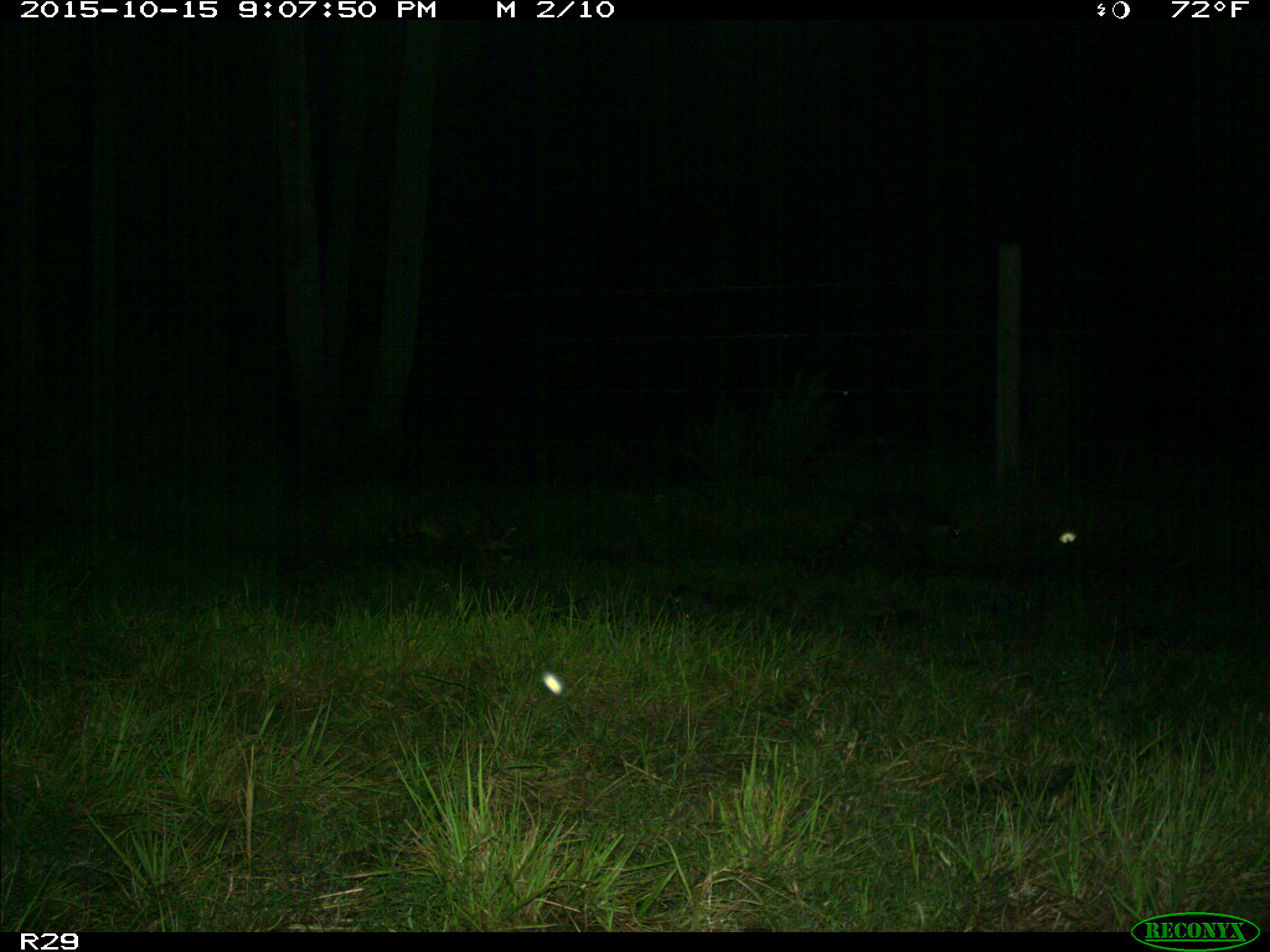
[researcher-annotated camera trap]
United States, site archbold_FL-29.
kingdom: Animalia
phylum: Chordata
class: Mammalia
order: Carnivora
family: Procyonidae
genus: Procyon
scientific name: Procyon lotor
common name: common raccoon